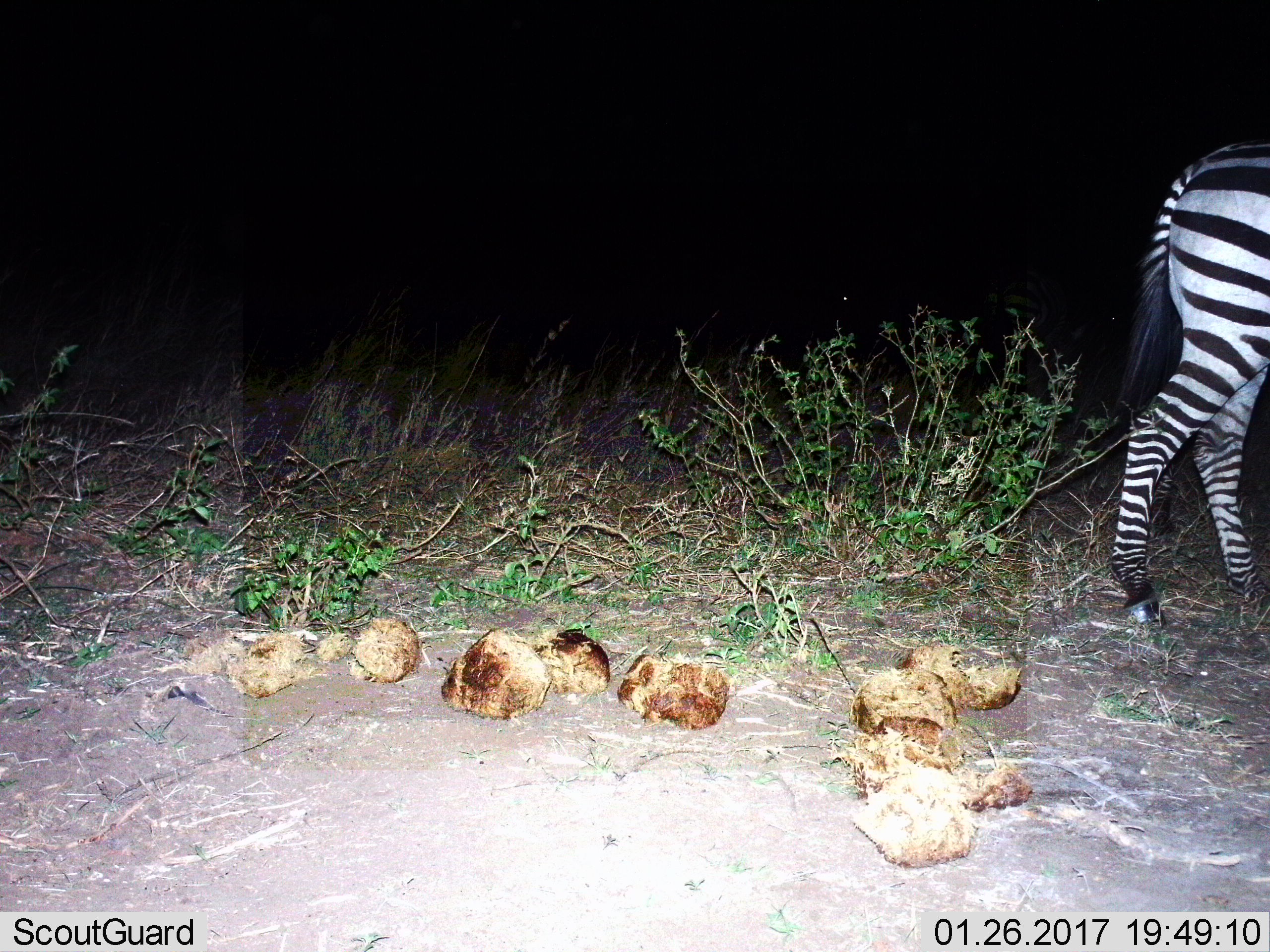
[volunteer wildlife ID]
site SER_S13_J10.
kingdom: Animalia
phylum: Chordata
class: Mammalia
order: Perissodactyla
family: Equidae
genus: Equus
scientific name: Equus quagga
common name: plains zebra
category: zebraplains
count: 1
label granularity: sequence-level